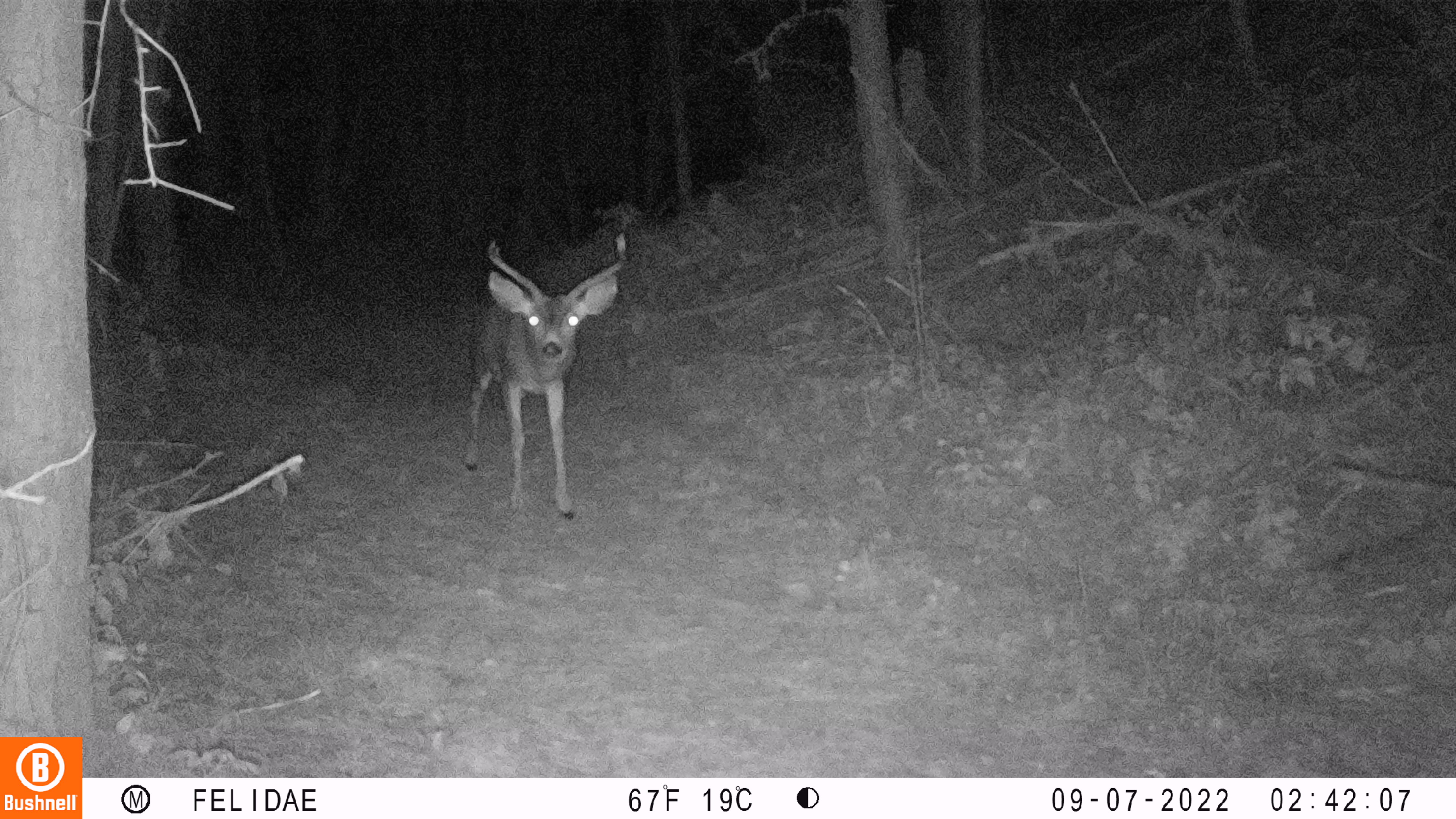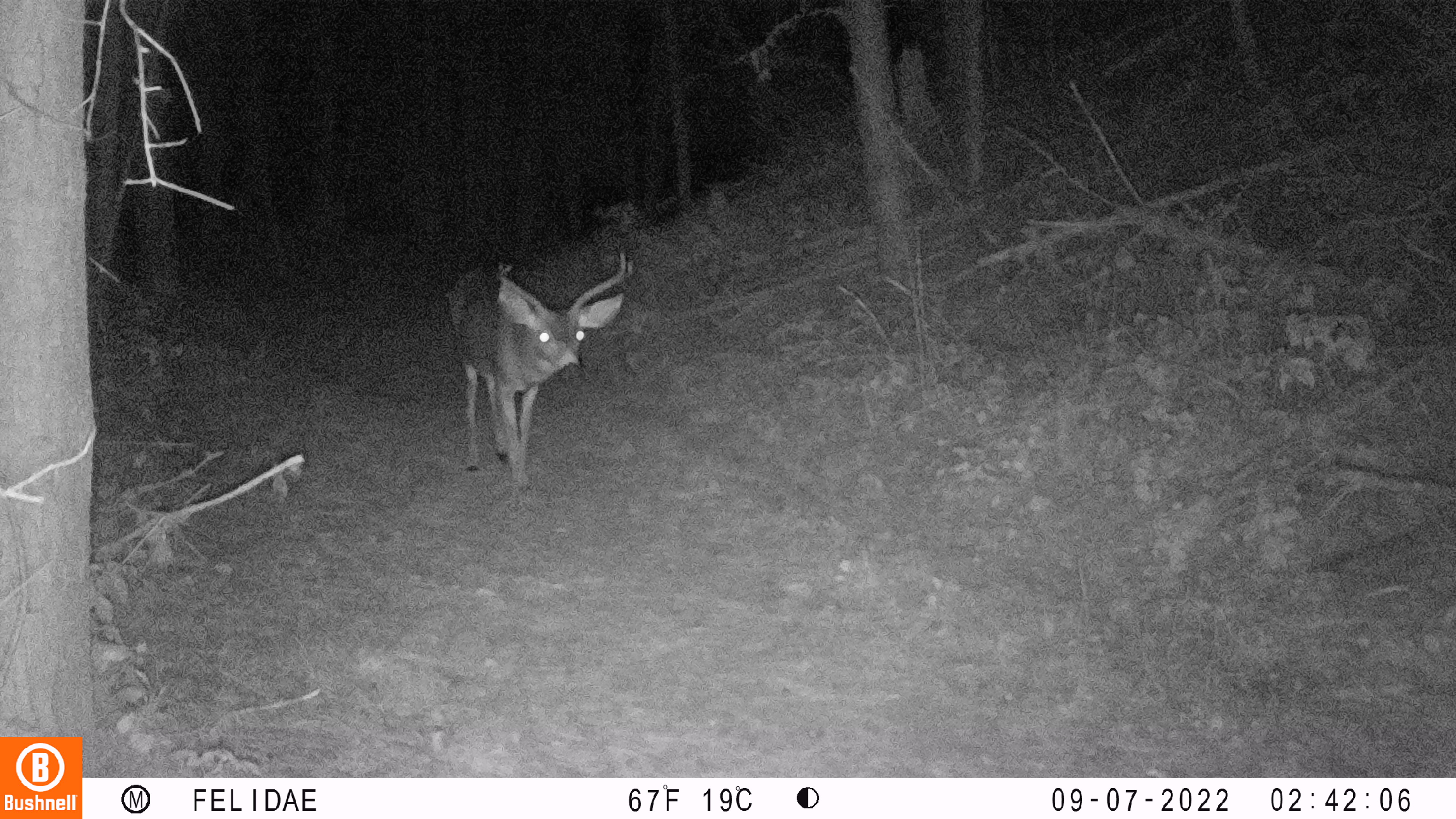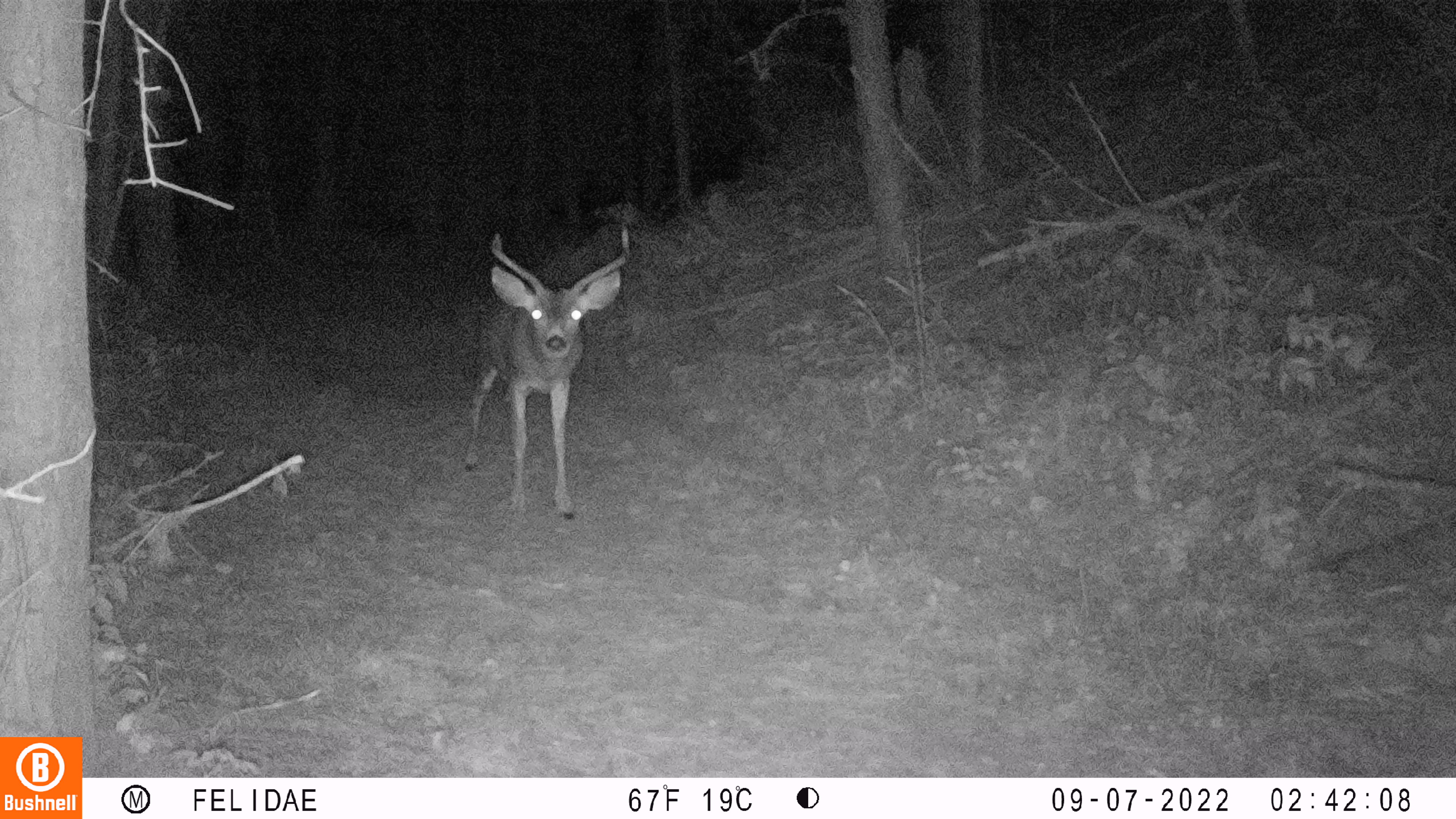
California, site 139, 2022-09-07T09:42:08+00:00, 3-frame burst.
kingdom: Animalia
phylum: Chordata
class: Mammalia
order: Artiodactyla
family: Cervidae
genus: Odocoileus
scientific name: Odocoileus hemionus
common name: mule deer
Mule deer (Odocoileus hemionus).